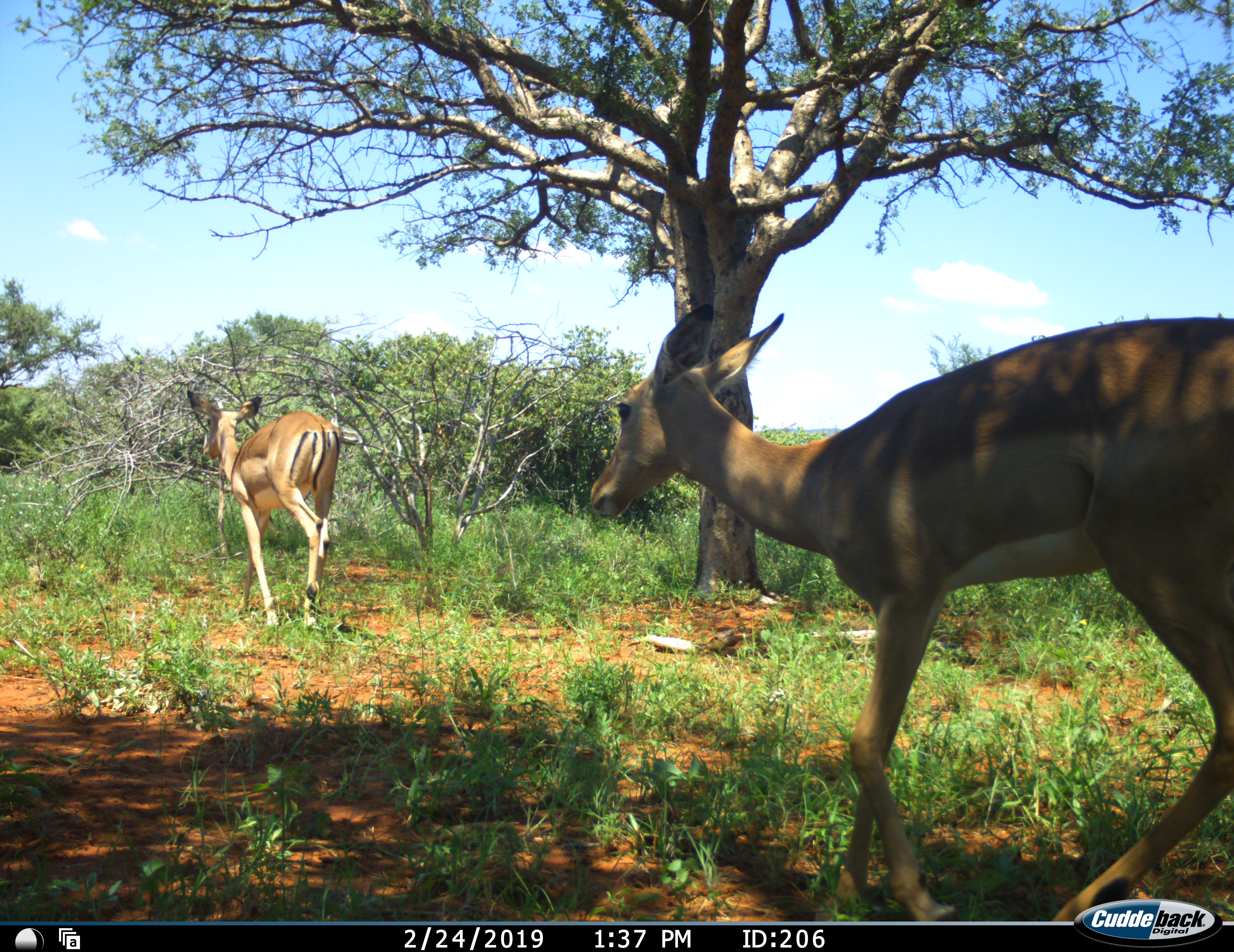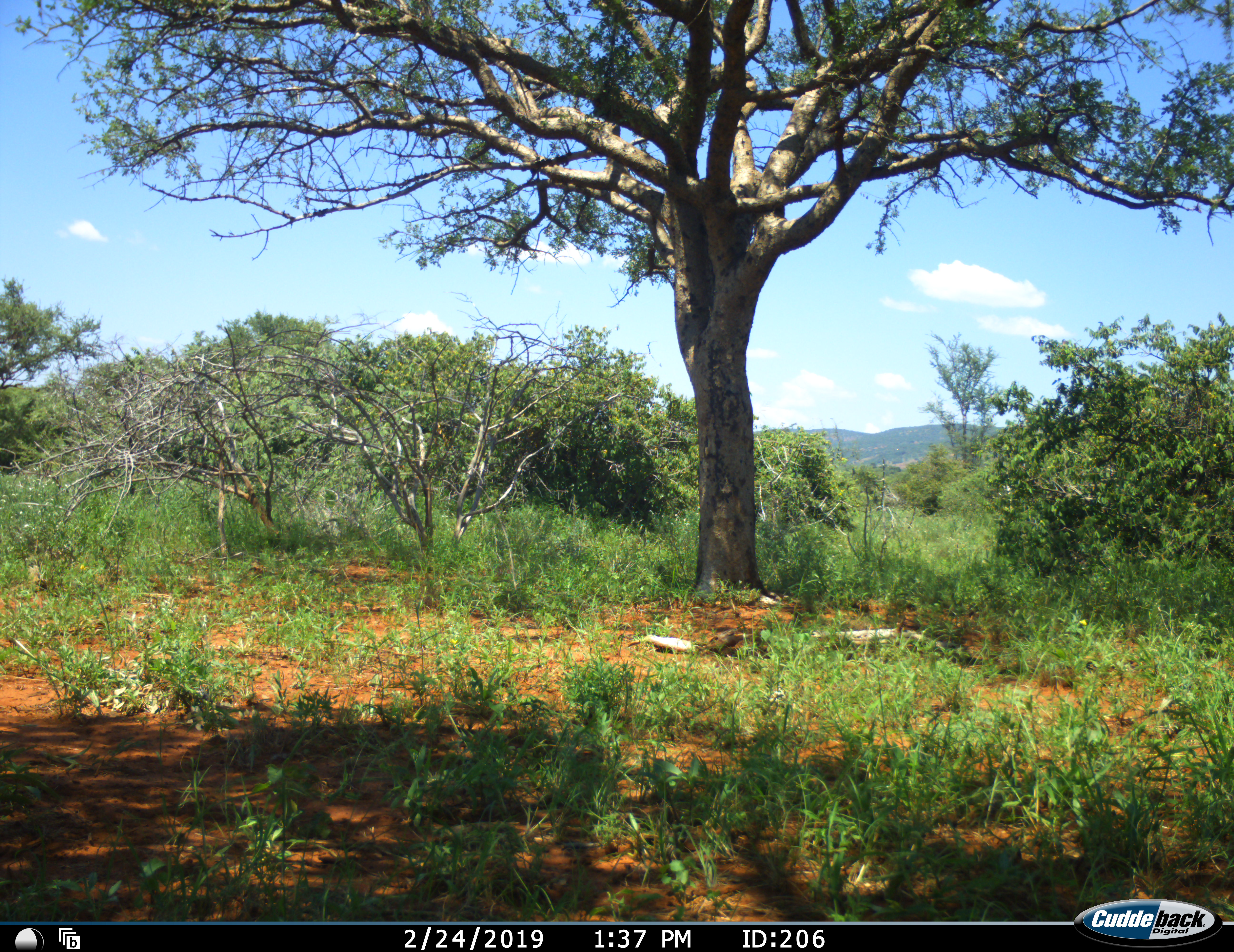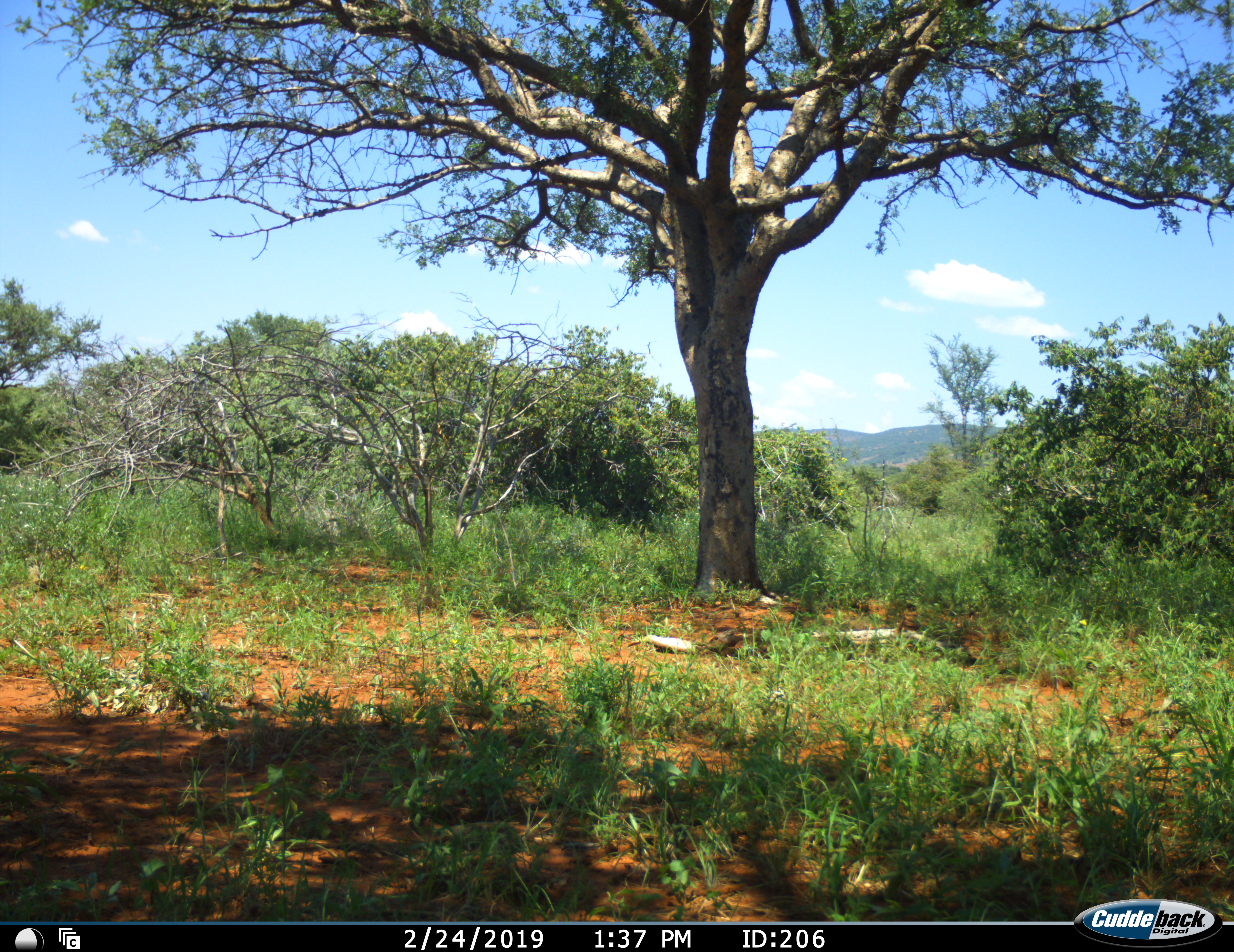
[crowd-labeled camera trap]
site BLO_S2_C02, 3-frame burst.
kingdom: Animalia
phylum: Chordata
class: Mammalia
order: Artiodactyla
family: Bovidae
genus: Aepyceros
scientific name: Aepyceros melampus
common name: impala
Impala (Aepyceros melampus), count 2. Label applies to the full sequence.